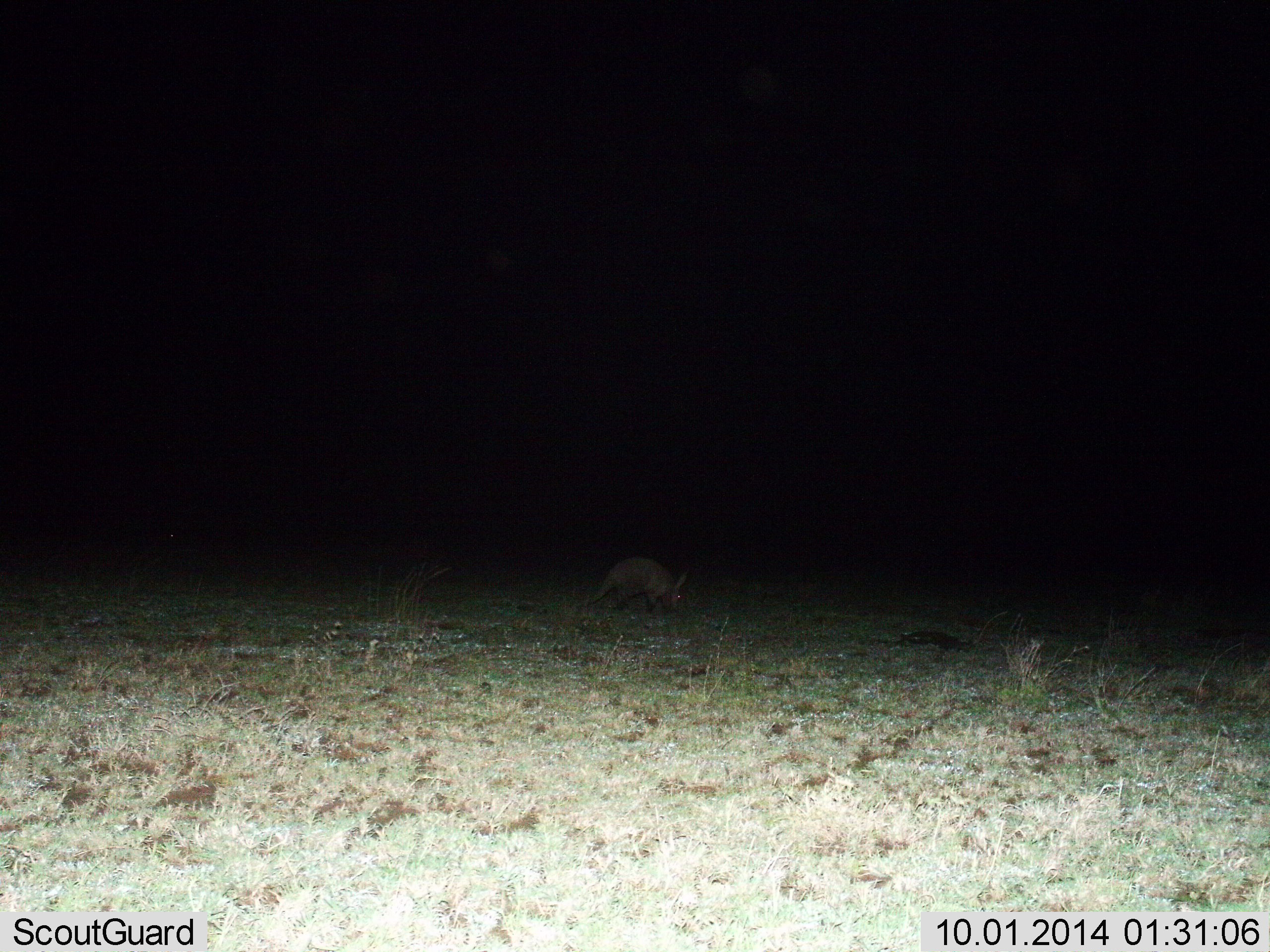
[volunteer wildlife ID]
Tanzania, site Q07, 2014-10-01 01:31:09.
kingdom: Animalia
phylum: Chordata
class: Mammalia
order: Tubulidentata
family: Orycteropodidae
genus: Orycteropus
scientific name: Orycteropus afer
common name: aardvark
Aardvark (Orycteropus afer), count 1. Behavior (volunteer vote fractions): standing 30%, resting 0%, moving 30%, interacting 10%. Young present (vote fraction): 0%. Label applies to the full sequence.